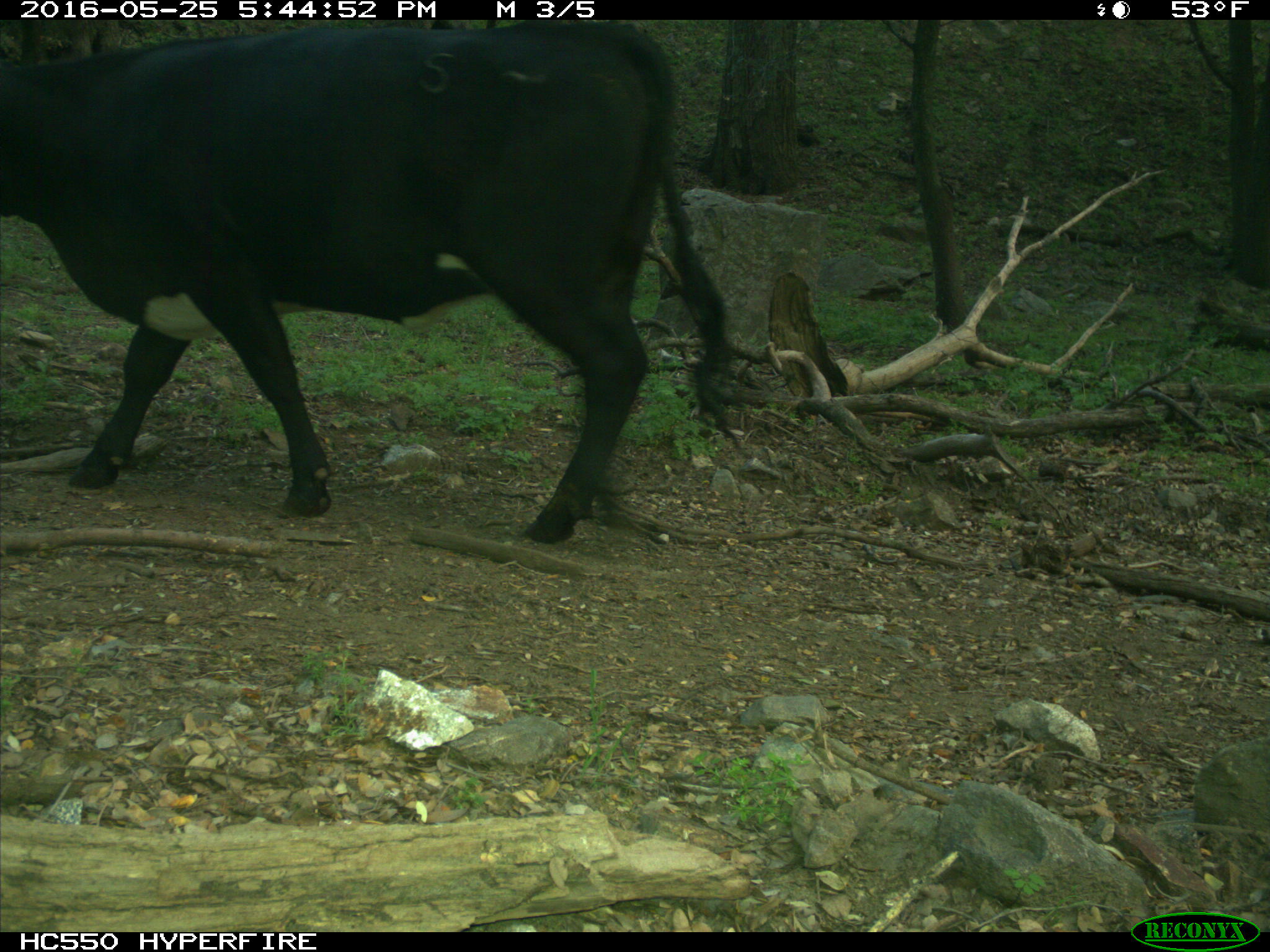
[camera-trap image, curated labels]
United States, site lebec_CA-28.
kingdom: Animalia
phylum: Chordata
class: Mammalia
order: Artiodactyla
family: Bovidae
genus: Bos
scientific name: Bos taurus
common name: domestic cow